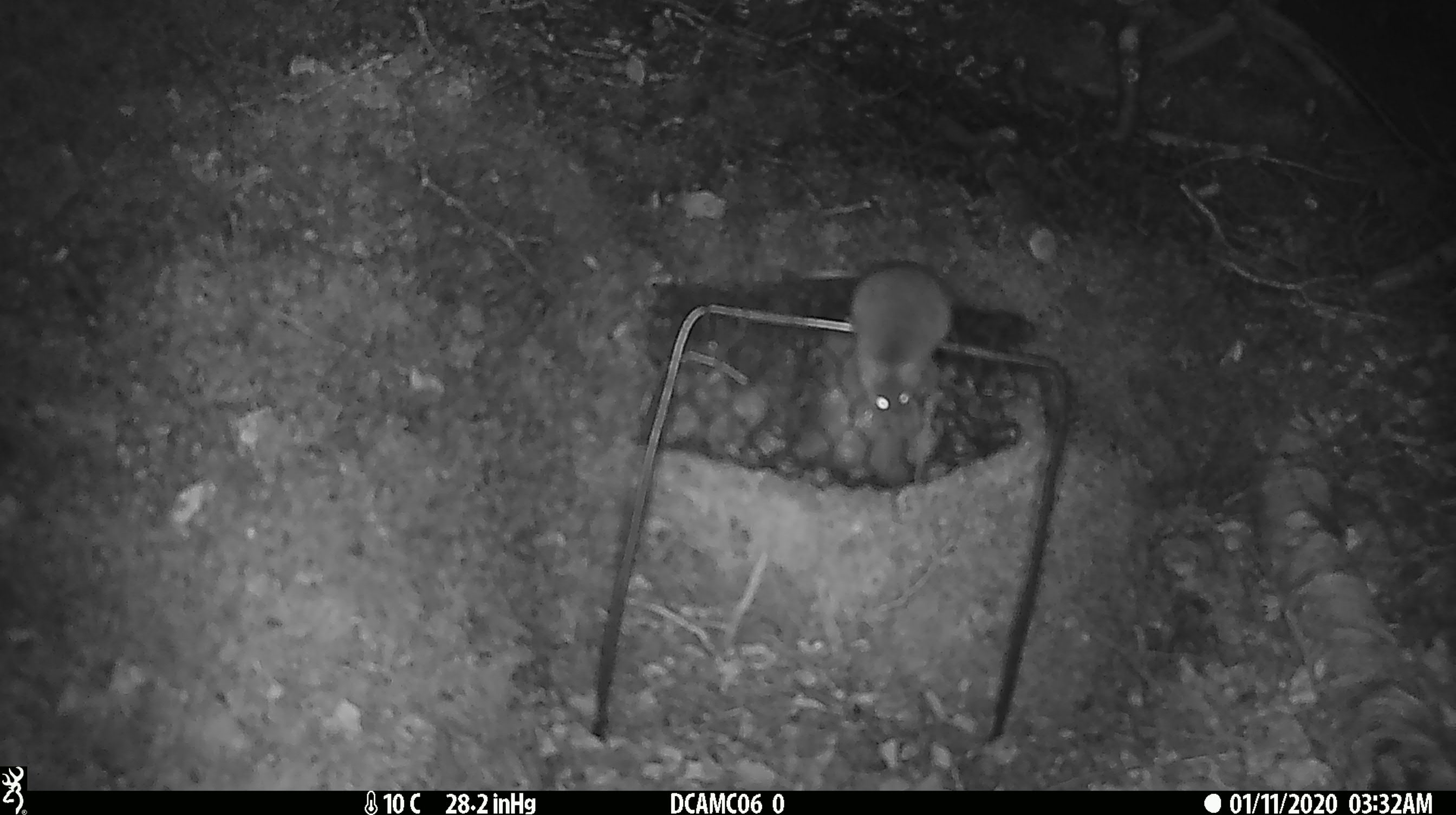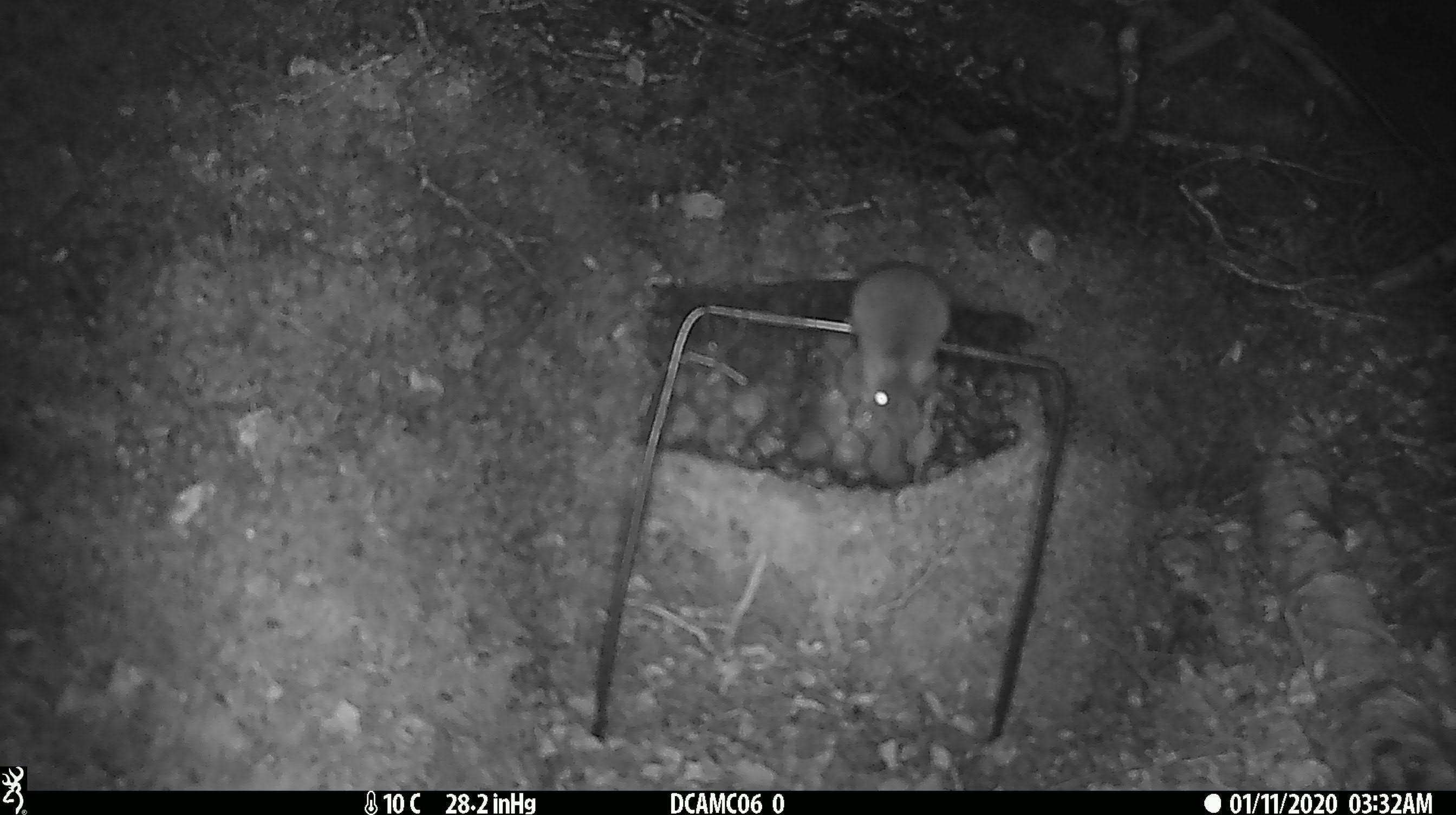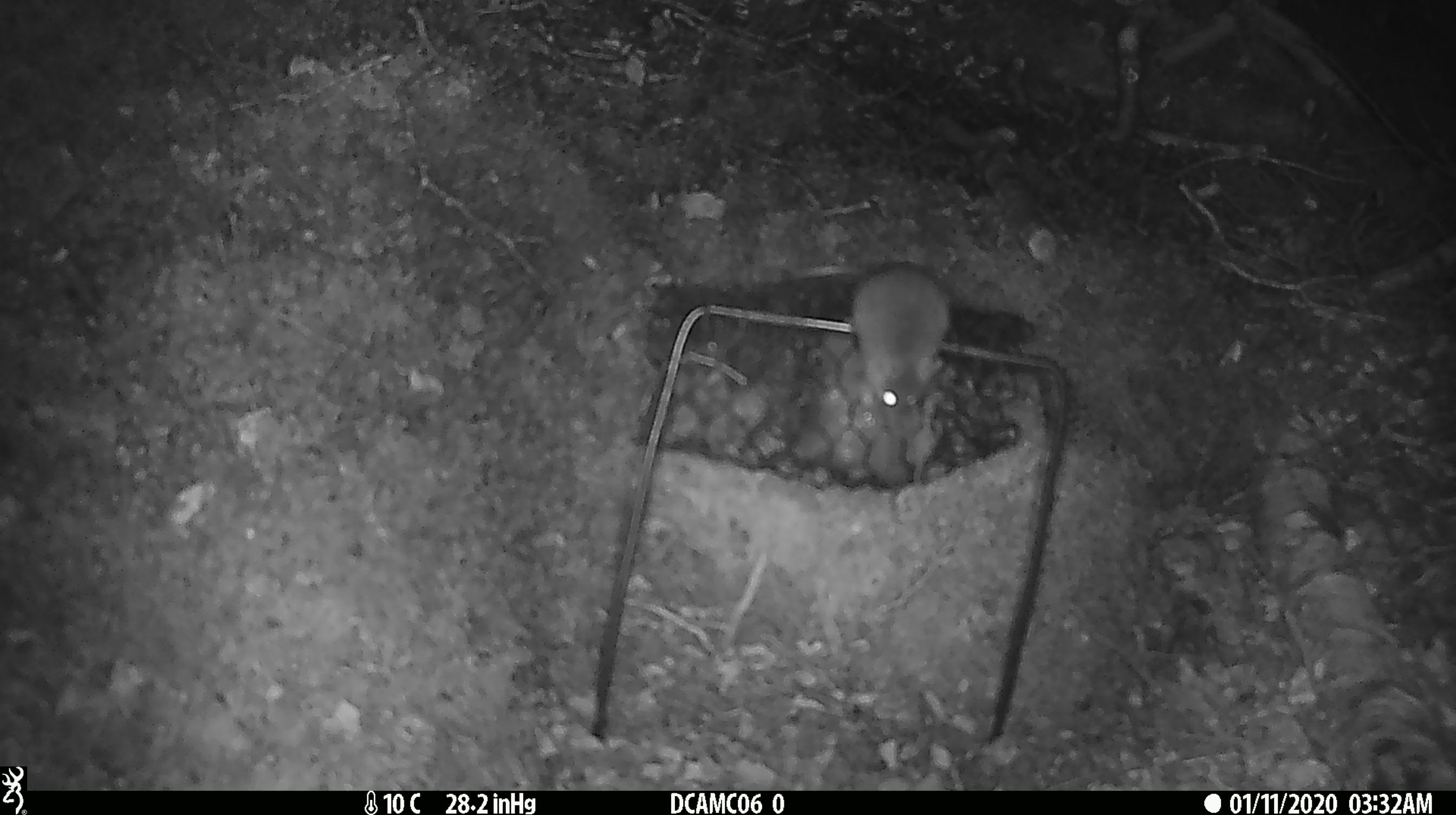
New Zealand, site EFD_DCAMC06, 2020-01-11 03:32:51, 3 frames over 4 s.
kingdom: Animalia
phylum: Chordata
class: Mammalia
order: Rodentia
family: Muridae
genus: Mus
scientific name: Mus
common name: mouse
Mouse (Mus).